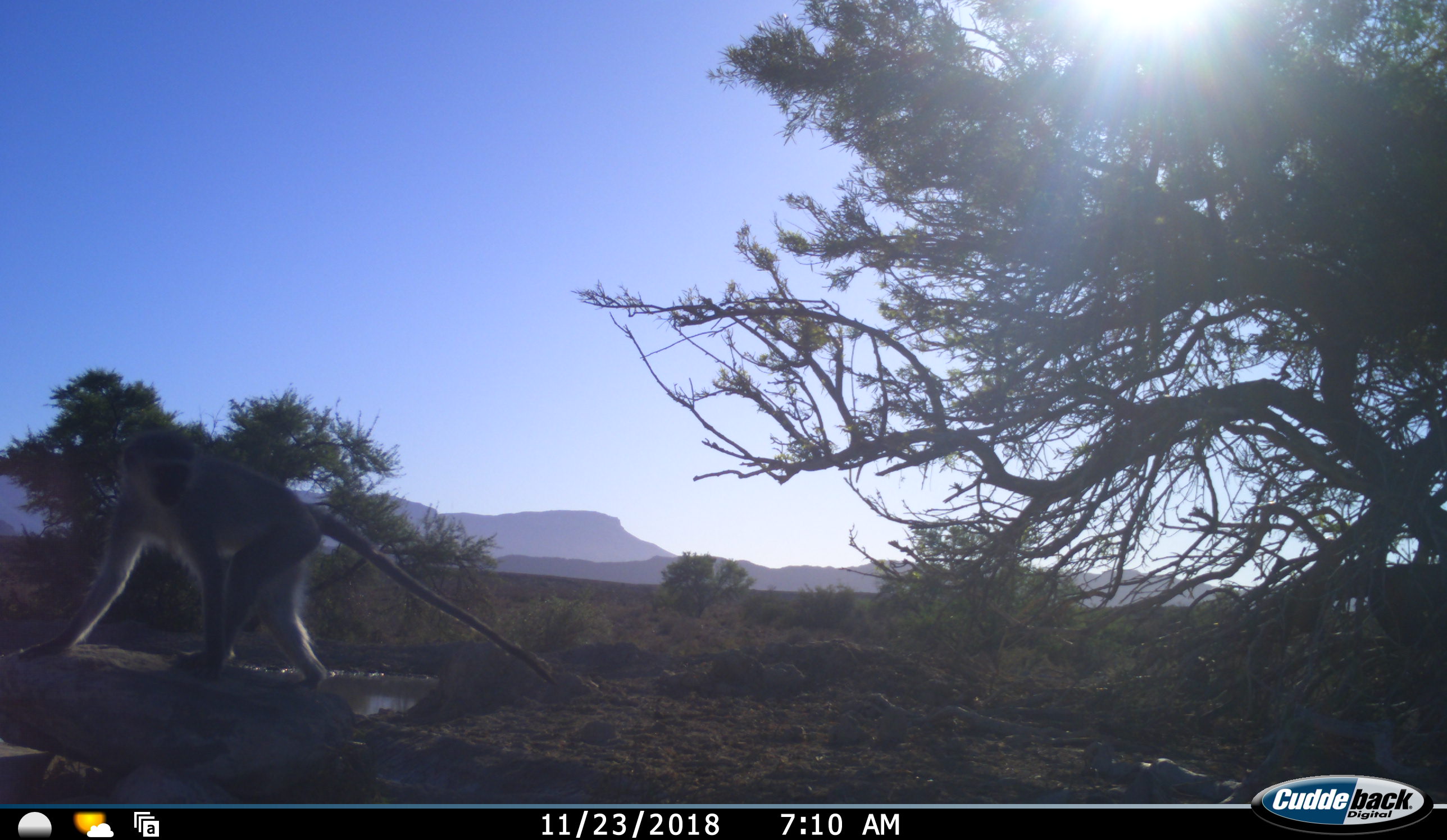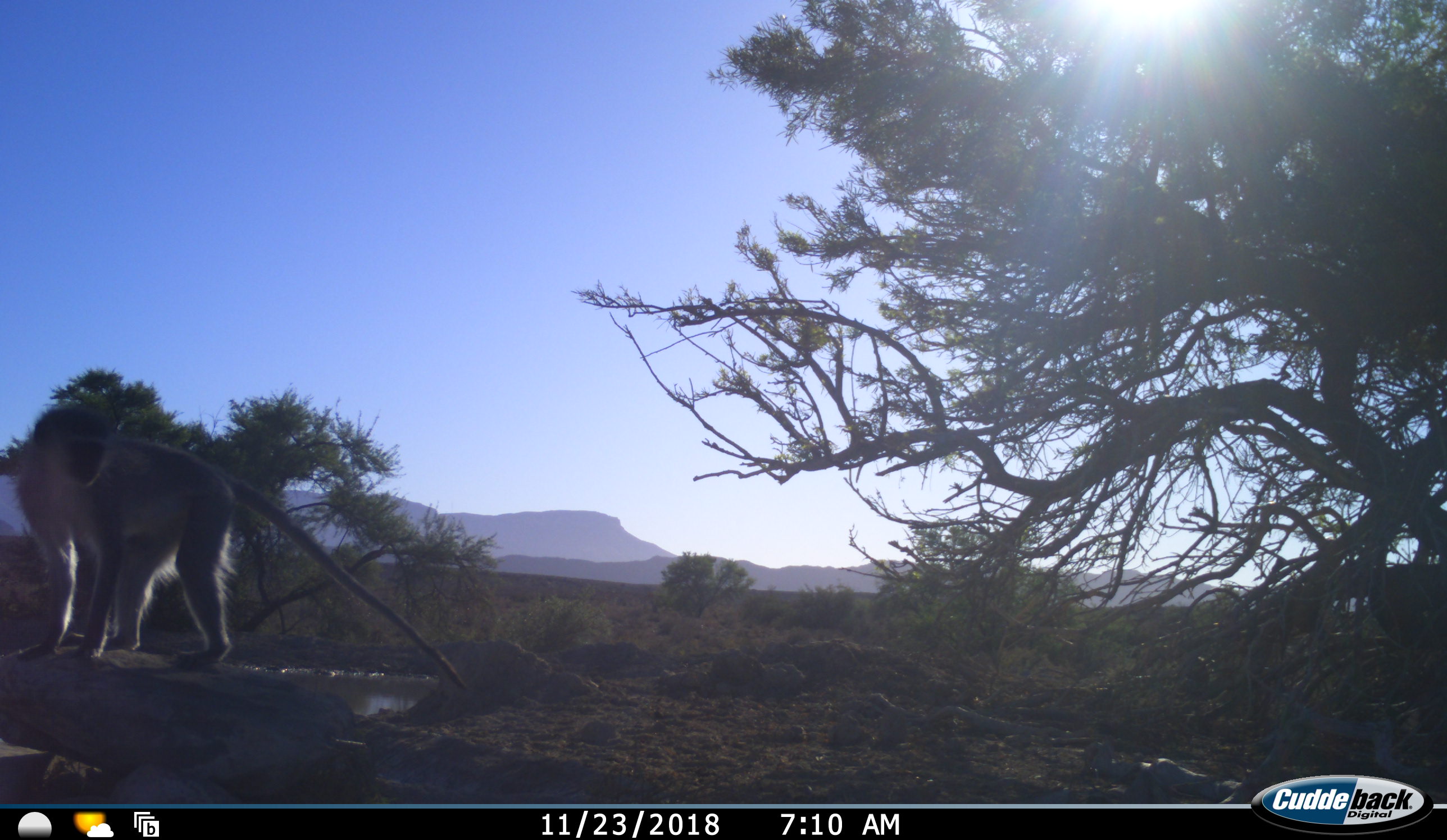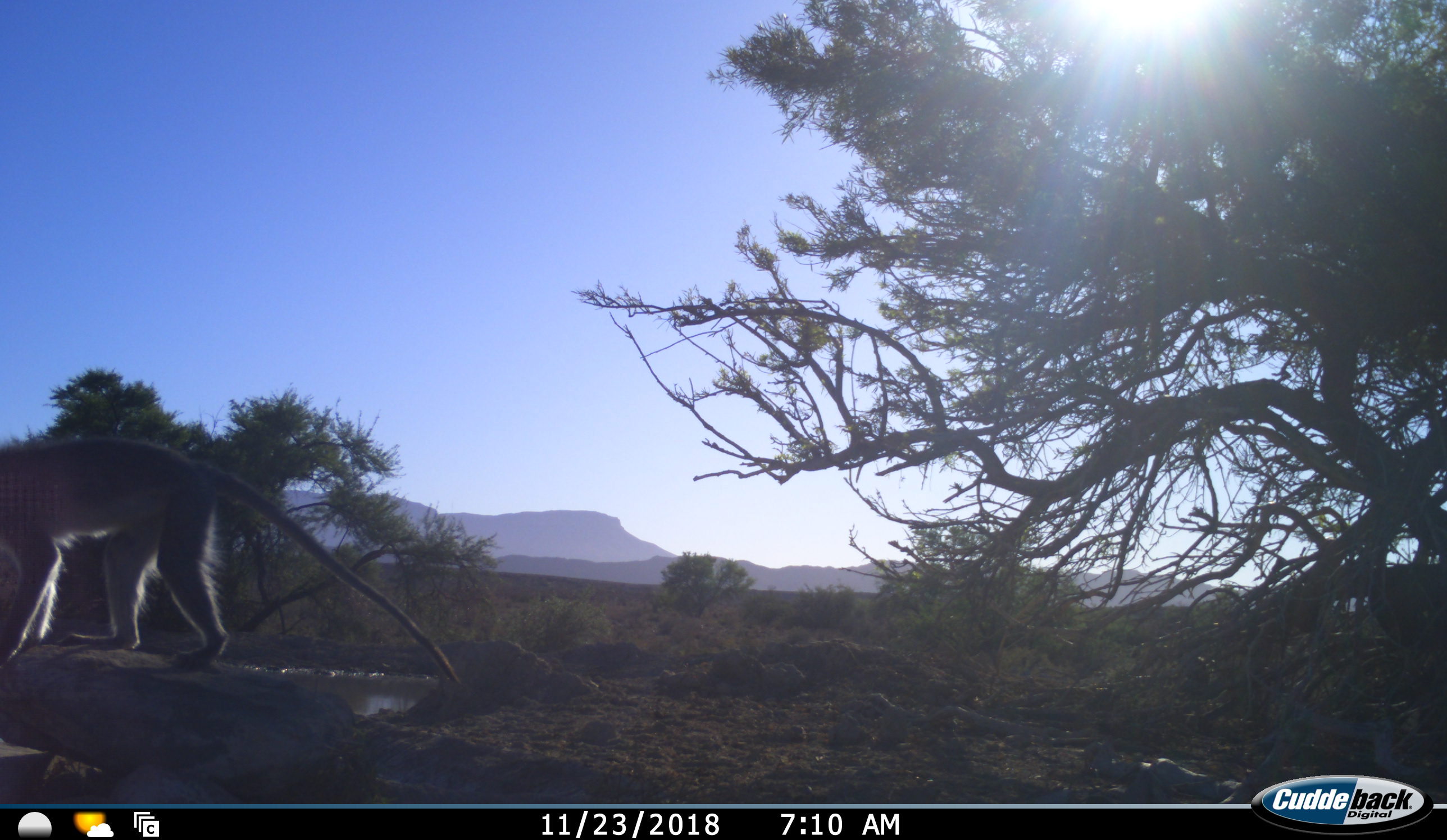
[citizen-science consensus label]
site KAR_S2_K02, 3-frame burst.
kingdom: Animalia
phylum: Chordata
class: Mammalia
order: Primates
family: Cercopithecidae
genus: Chlorocebus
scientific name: Chlorocebus pygerythrus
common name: vervet monkey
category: monkeyvervet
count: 1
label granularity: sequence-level